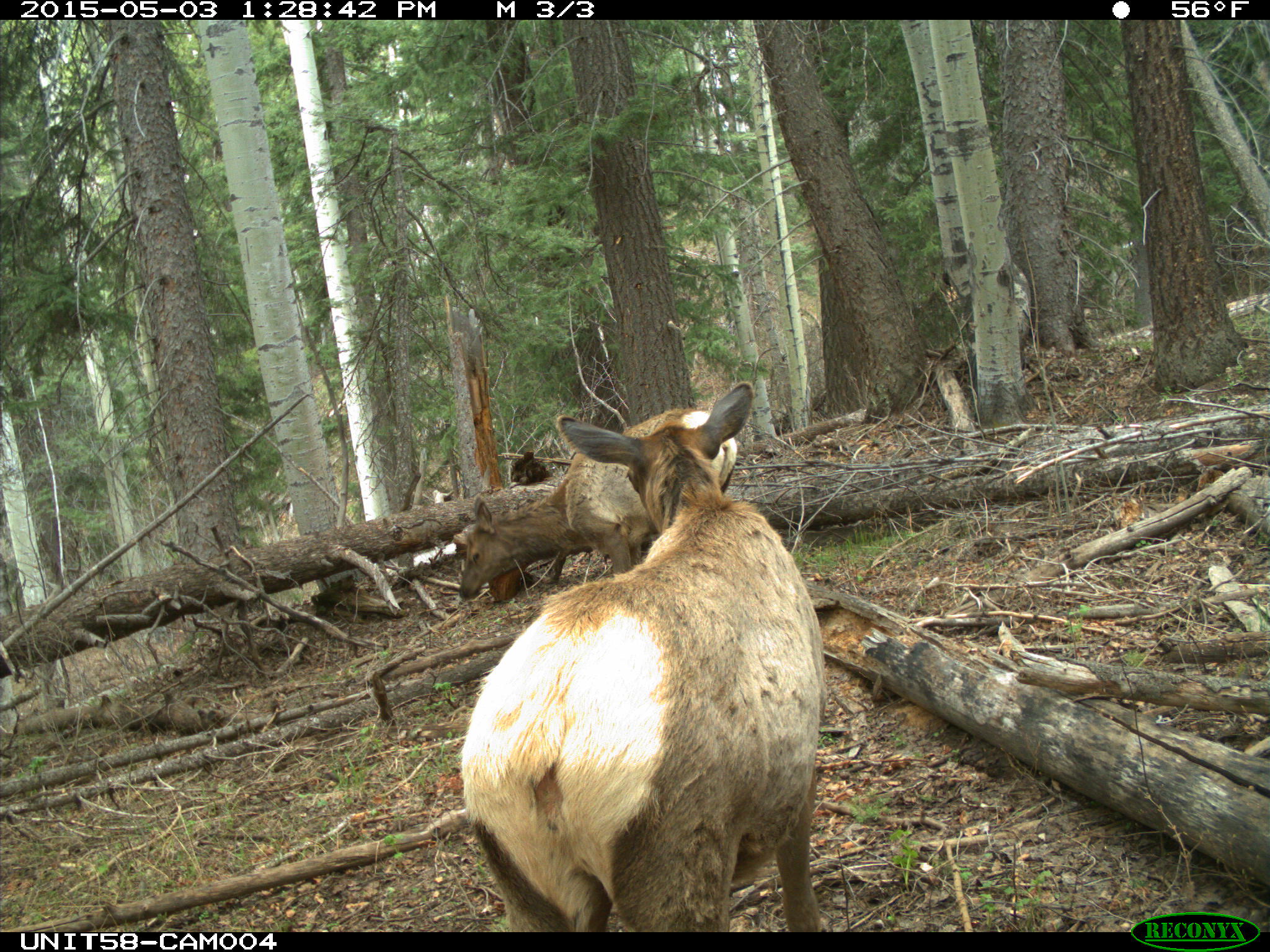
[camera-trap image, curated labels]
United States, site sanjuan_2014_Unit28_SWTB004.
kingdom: Animalia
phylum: Chordata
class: Mammalia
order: Artiodactyla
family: Cervidae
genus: Cervus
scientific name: Cervus elaphus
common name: red deer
Cervus elaphus (red deer).